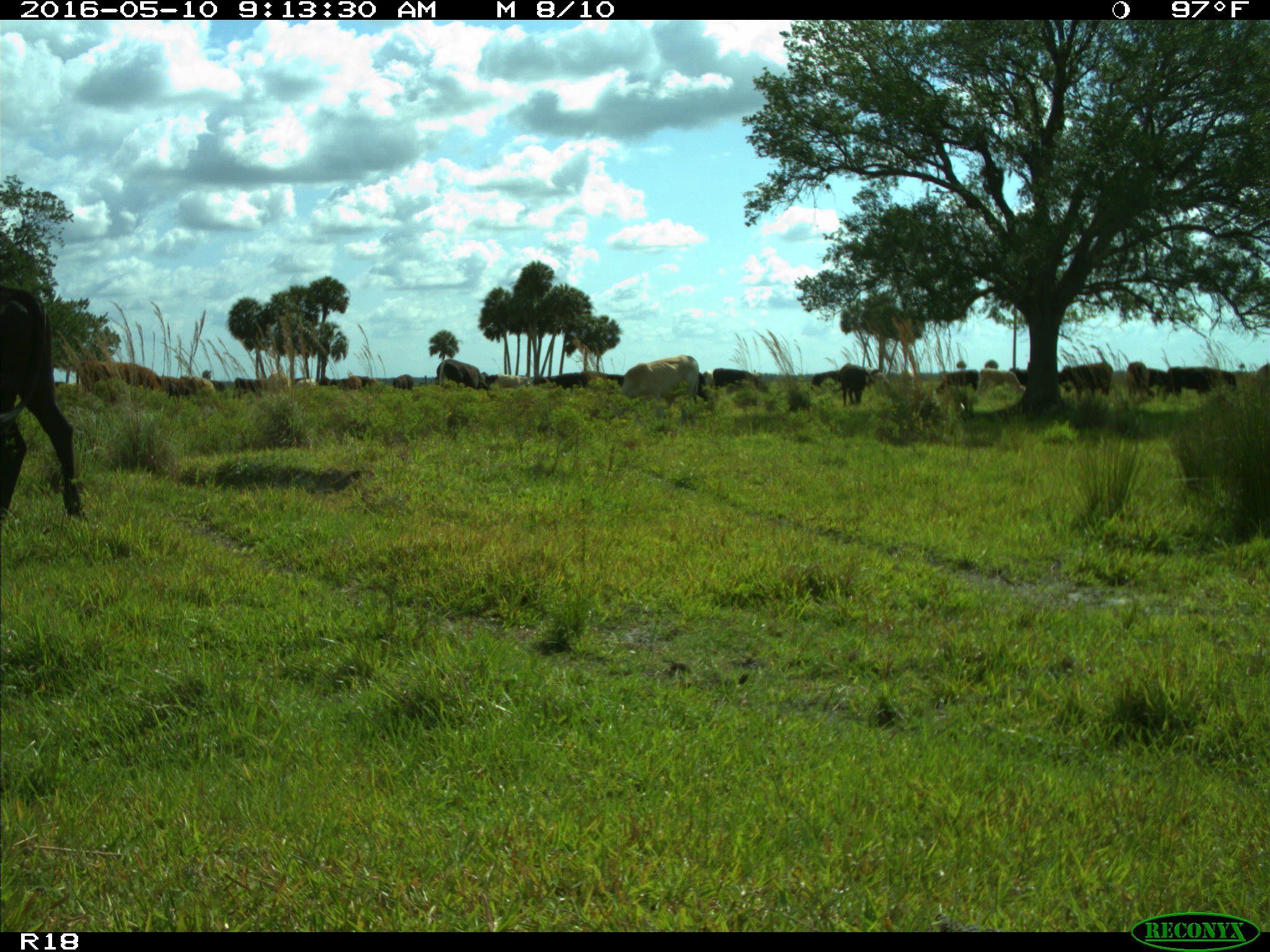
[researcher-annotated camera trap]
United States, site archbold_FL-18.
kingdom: Animalia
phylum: Chordata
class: Mammalia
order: Artiodactyla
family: Bovidae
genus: Bos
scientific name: Bos taurus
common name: domestic cow